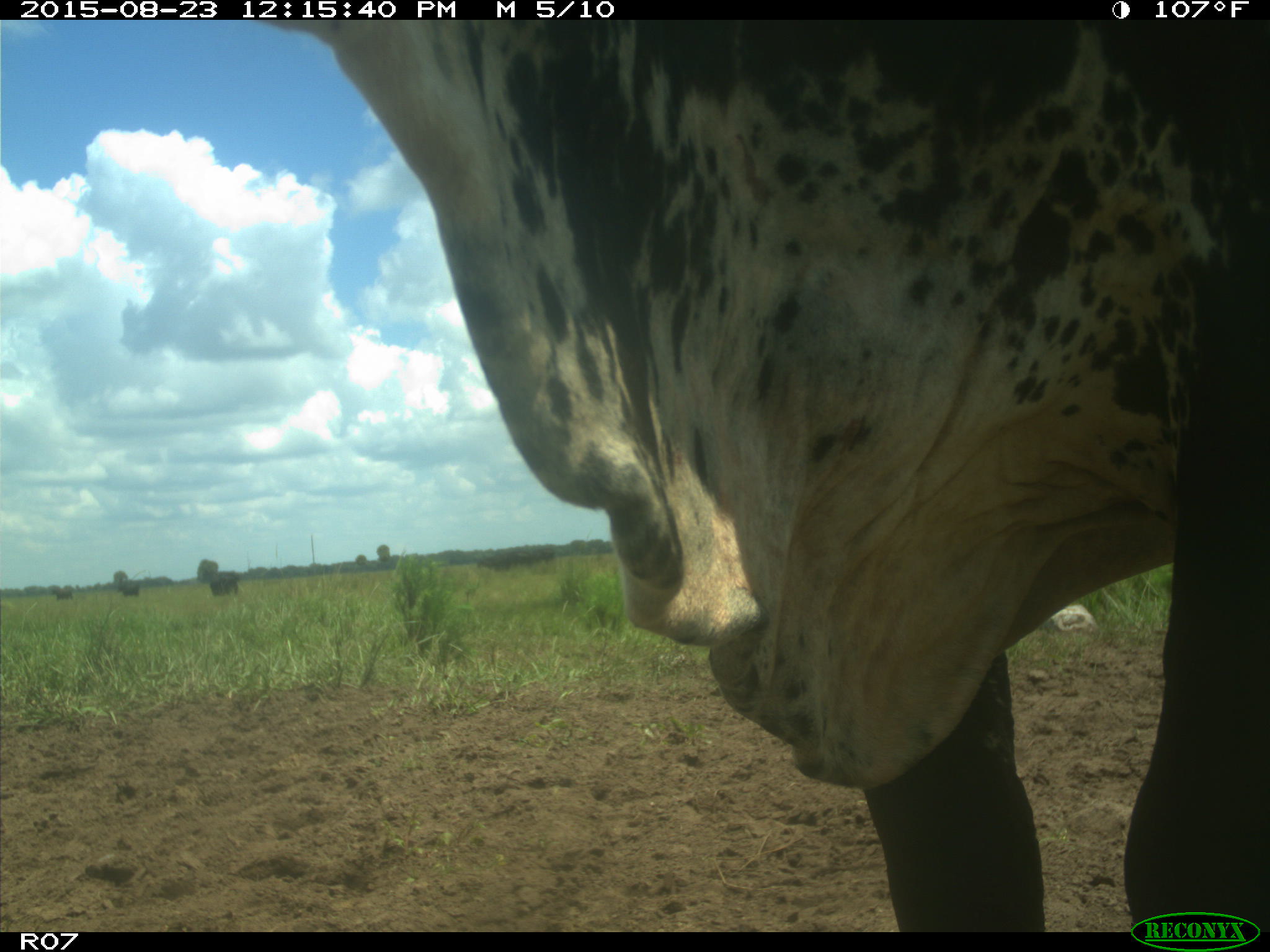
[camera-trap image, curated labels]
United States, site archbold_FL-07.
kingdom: Animalia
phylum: Chordata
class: Mammalia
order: Artiodactyla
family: Bovidae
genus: Bos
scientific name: Bos taurus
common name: domestic cow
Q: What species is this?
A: Bos taurus (domestic cow).